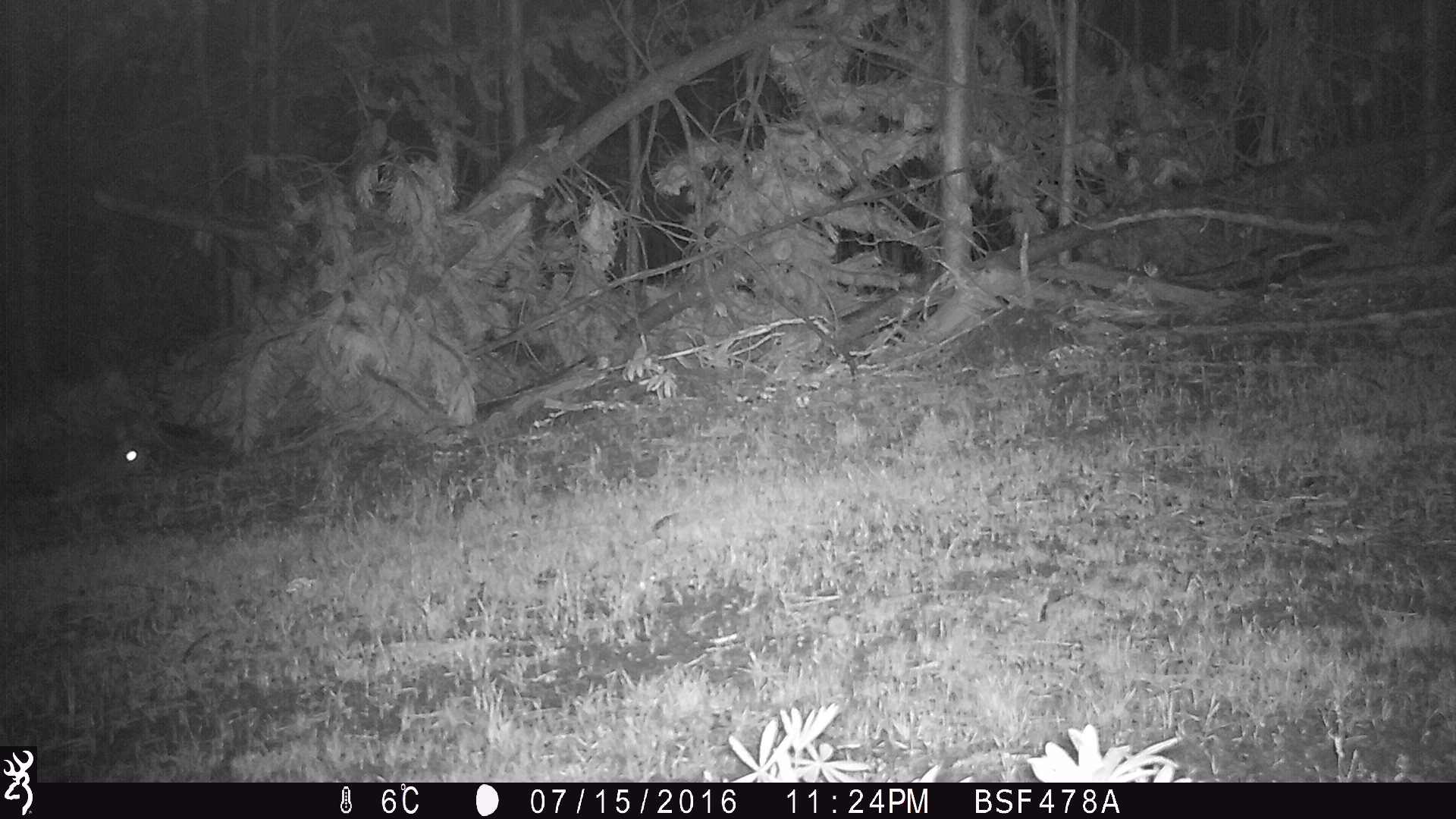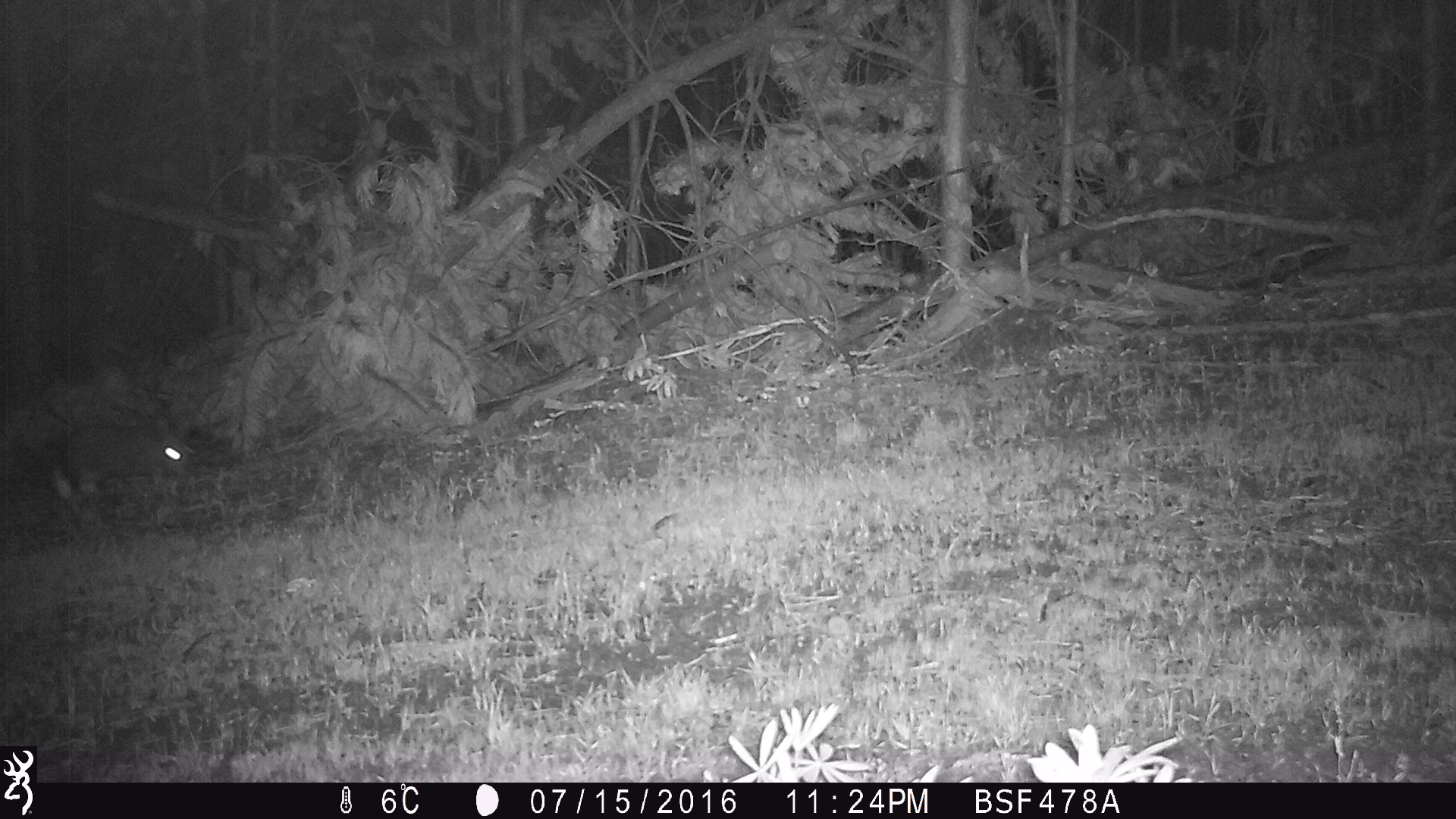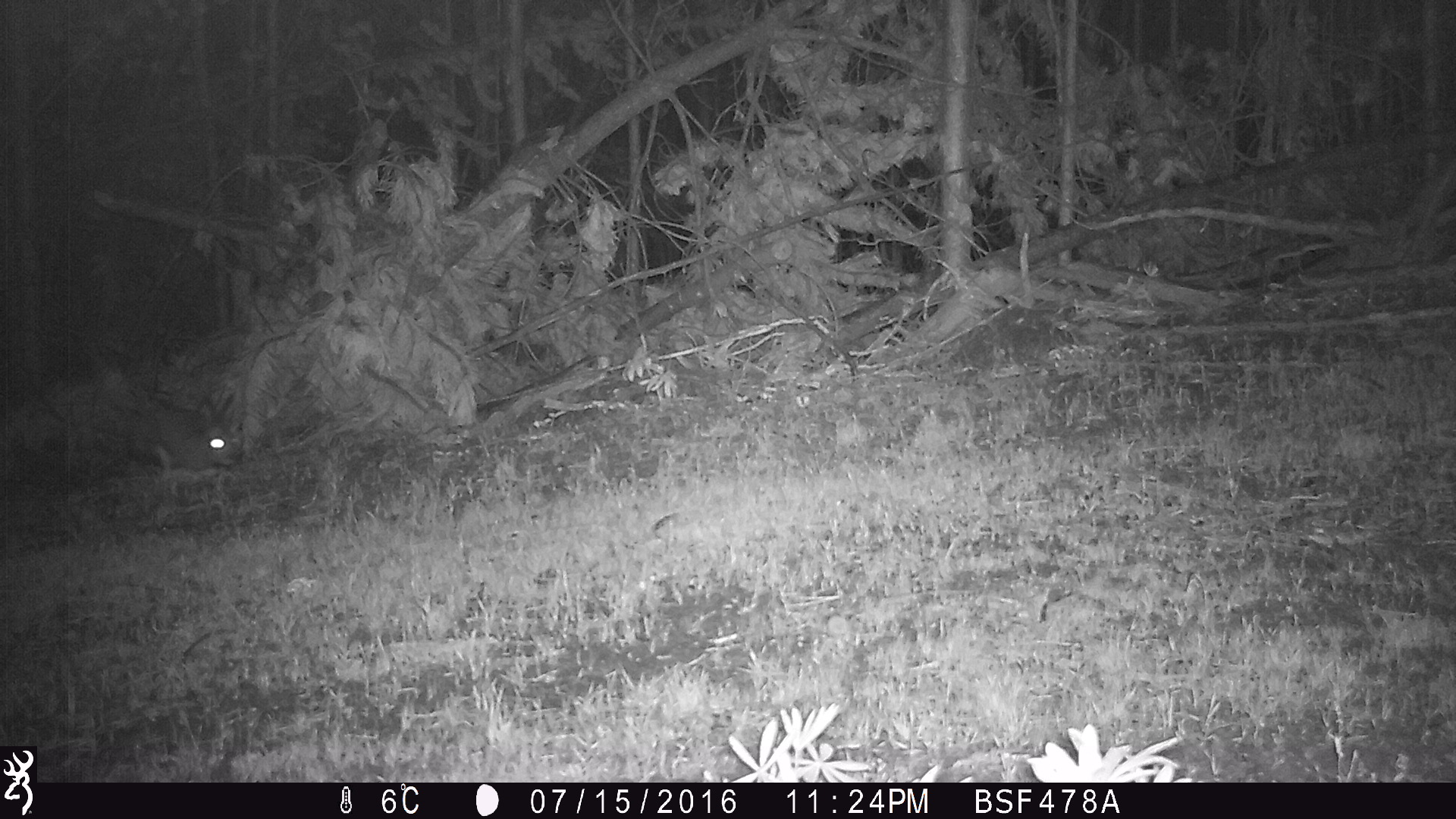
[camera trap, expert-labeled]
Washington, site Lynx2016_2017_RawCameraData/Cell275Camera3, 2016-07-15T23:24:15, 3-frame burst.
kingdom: Animalia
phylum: Chordata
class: Mammalia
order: Lagomorpha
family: Leporidae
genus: Lepus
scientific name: Lepus americanus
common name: snowshoe hare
Lepus americanus (snowshoe hare). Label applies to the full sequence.